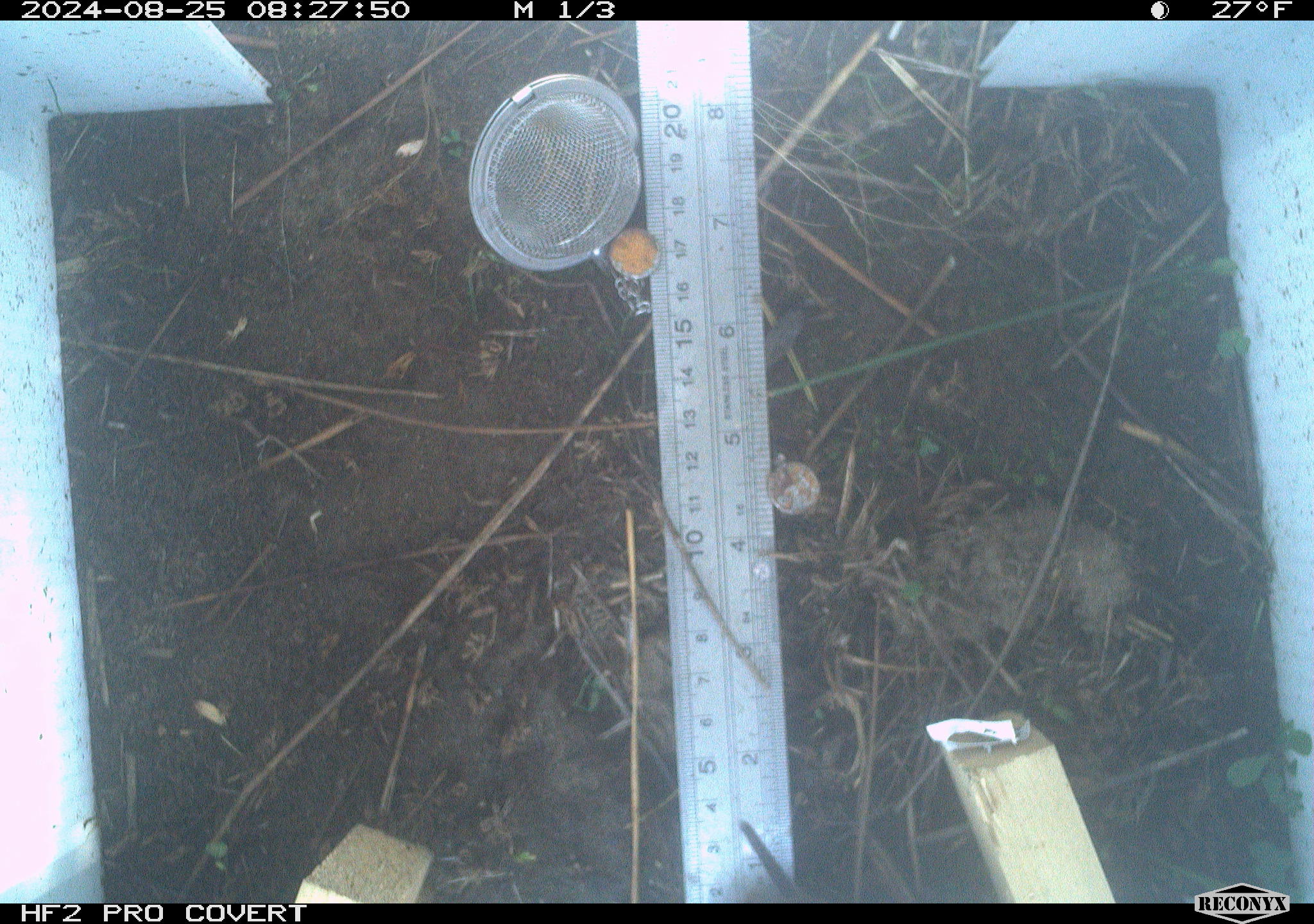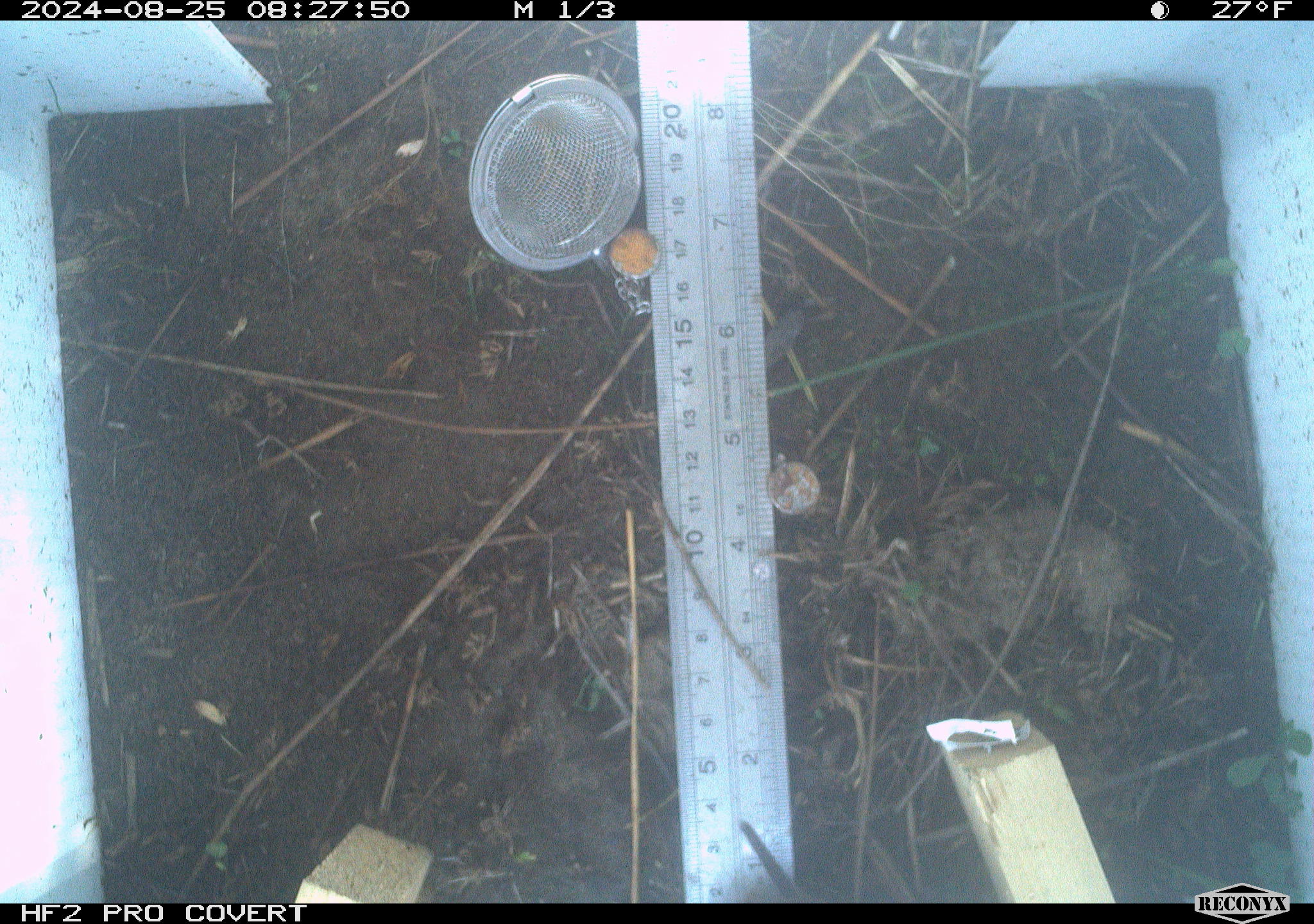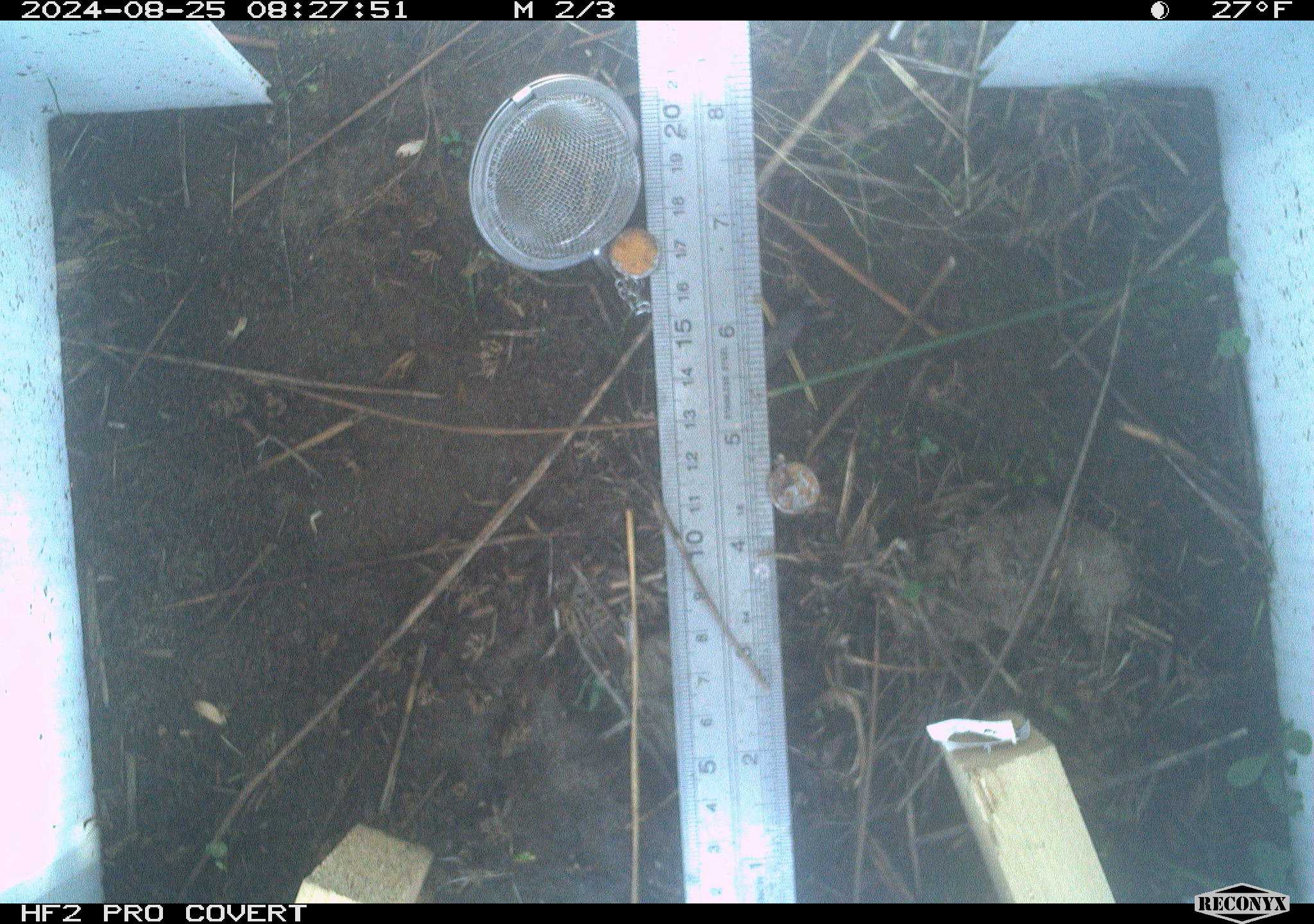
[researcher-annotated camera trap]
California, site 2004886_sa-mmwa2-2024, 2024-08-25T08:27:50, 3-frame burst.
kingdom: Animalia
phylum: Chordata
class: Mammalia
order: Rodentia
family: Cricetidae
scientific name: Arvicolinae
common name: voles, lemmings, and muskrats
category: arvicolinae subfamily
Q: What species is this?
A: Arvicolinae subfamily (voles, lemmings, and muskrats) (Arvicolinae).